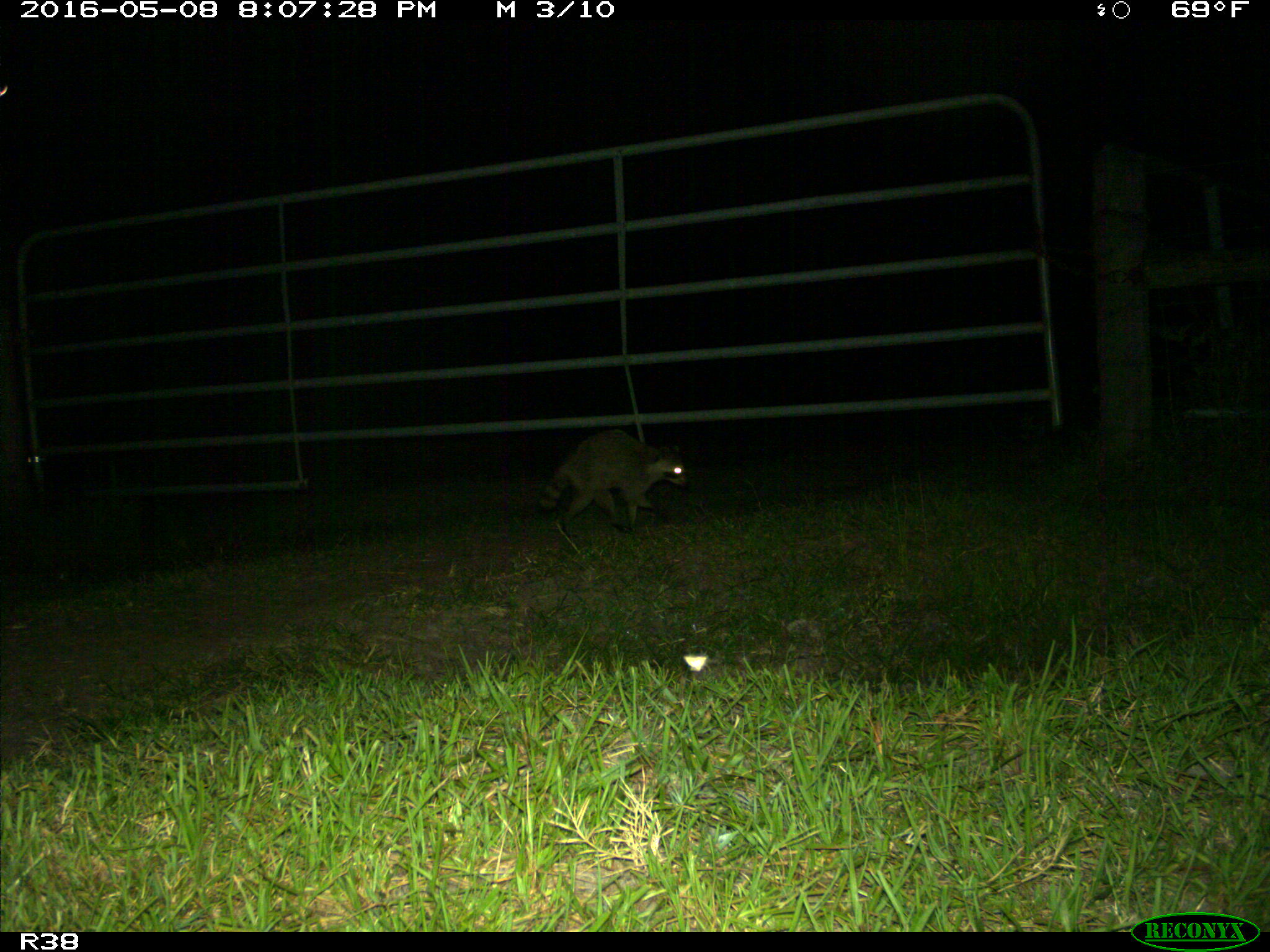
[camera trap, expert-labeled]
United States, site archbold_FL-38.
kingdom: Animalia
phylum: Chordata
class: Mammalia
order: Carnivora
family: Procyonidae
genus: Procyon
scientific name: Procyon lotor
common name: common raccoon